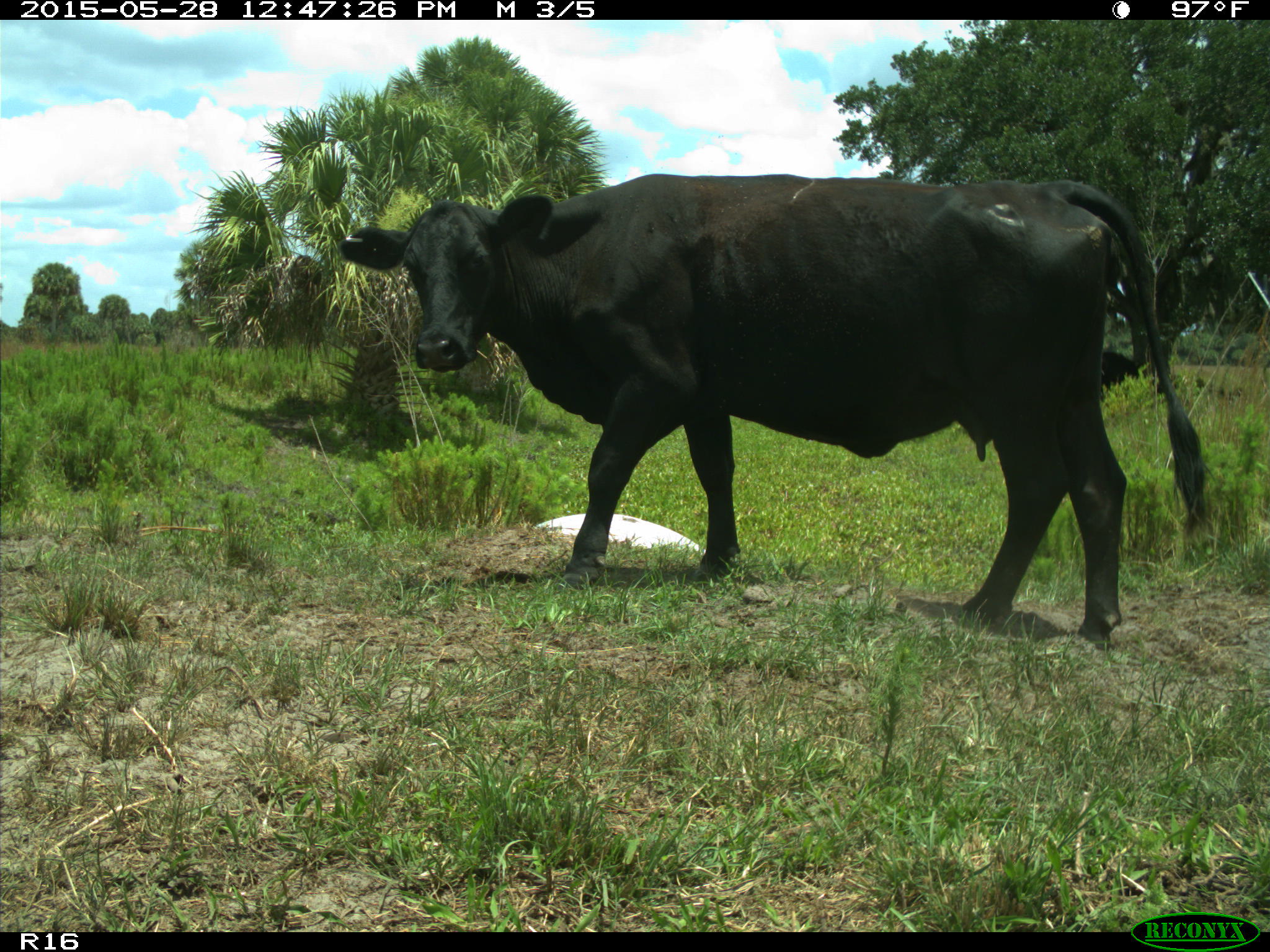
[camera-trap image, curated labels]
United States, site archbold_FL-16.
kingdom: Animalia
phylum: Chordata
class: Mammalia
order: Artiodactyla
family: Bovidae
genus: Bos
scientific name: Bos taurus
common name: domestic cow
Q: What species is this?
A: Bos taurus (domestic cow).